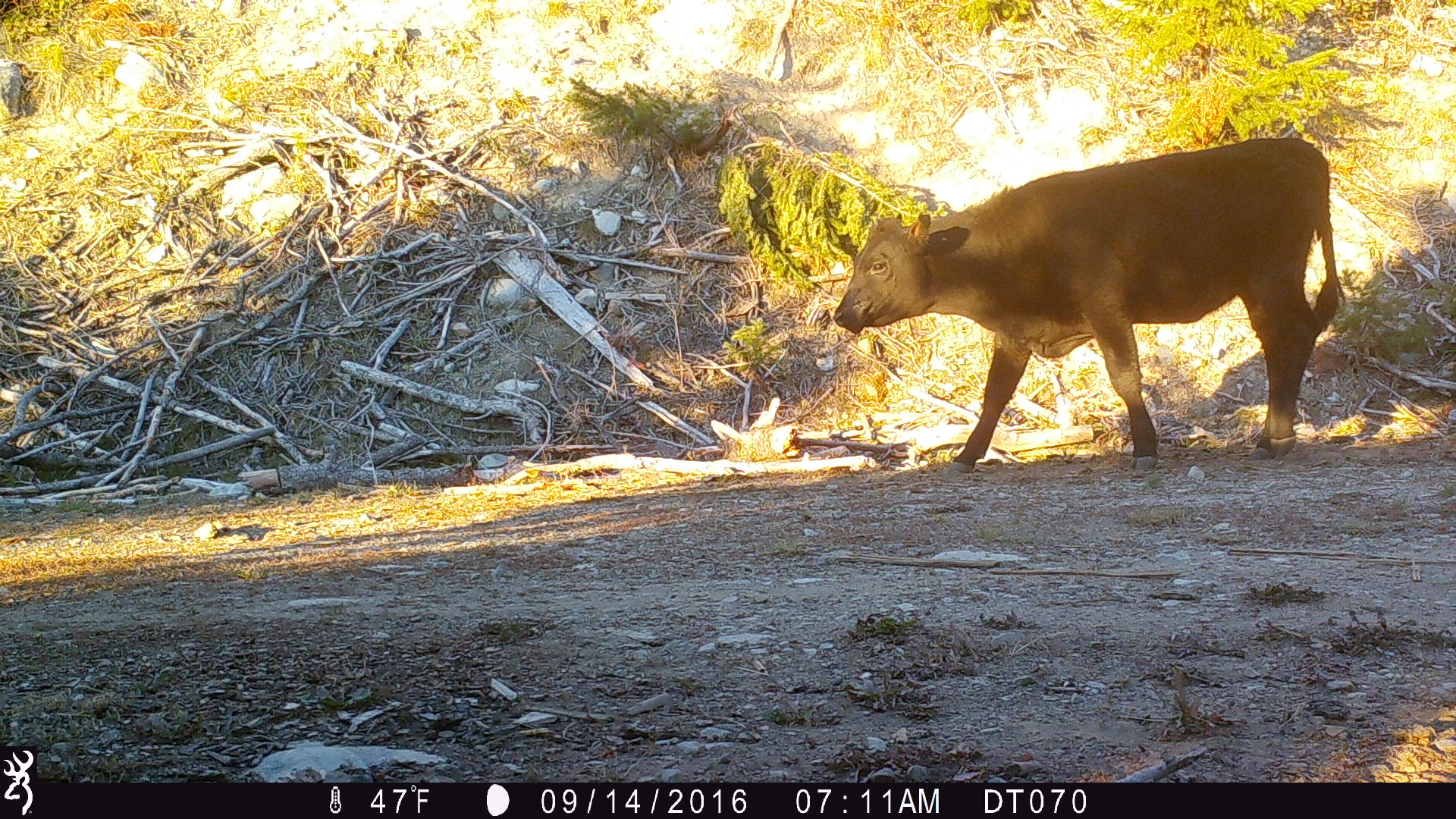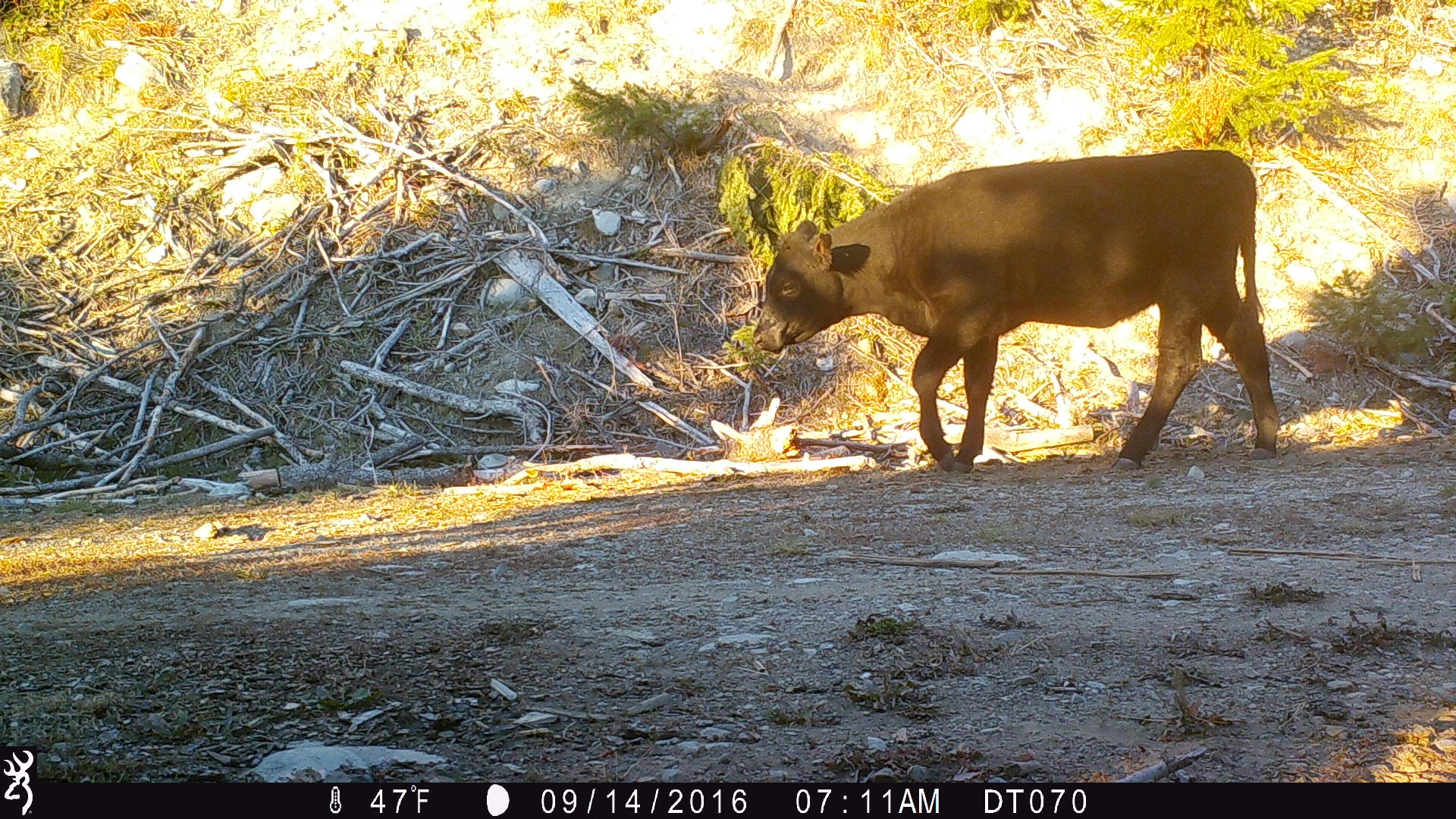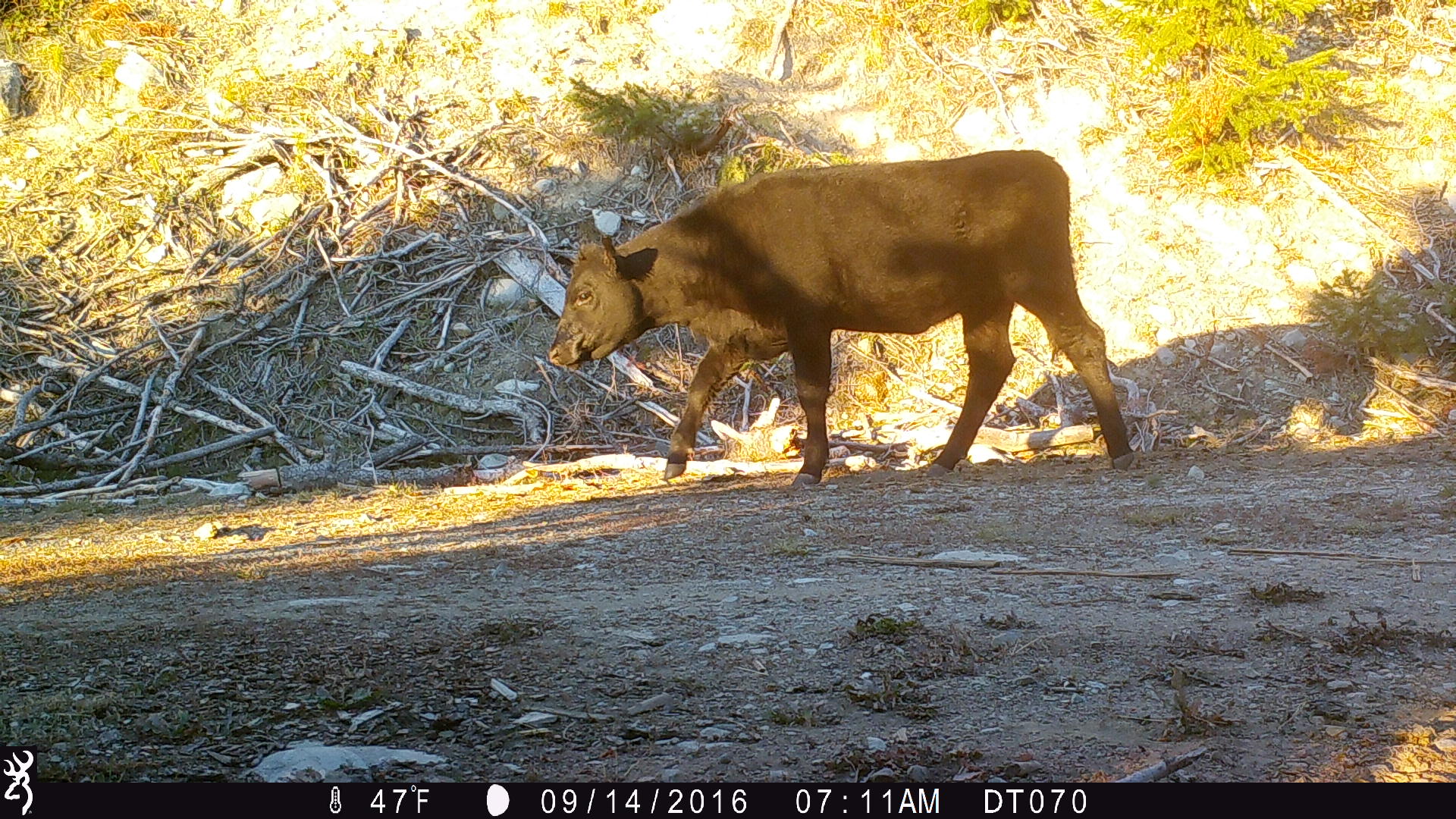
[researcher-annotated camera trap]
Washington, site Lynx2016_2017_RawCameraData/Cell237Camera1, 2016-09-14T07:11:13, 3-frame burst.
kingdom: Animalia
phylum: Chordata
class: Mammalia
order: Artiodactyla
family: Bovidae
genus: Bos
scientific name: Bos taurus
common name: domestic cattle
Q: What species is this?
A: Domestic cattle (Bos taurus).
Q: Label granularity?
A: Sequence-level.